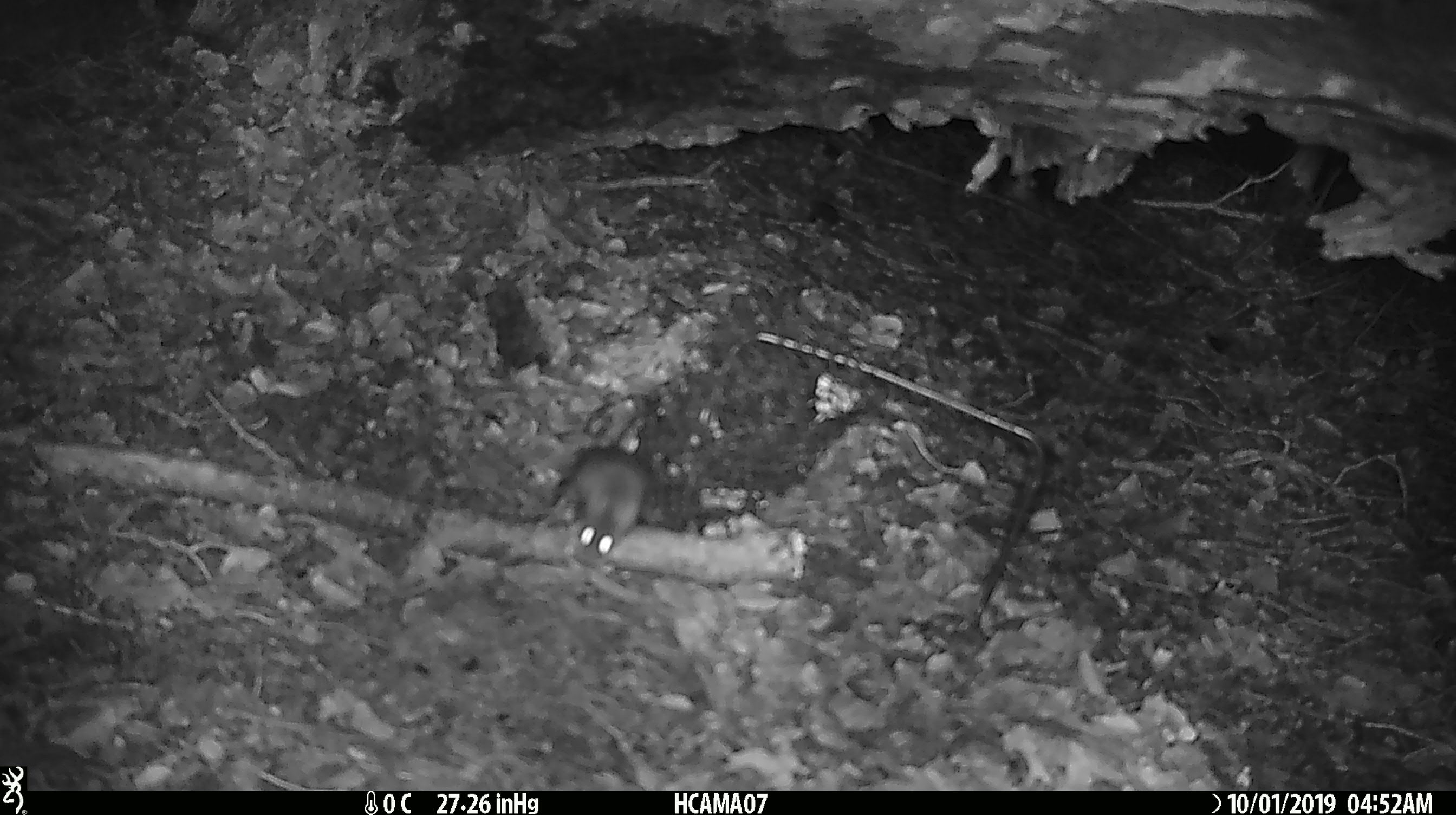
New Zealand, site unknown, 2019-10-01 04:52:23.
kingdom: Animalia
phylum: Chordata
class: Mammalia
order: Rodentia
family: Muridae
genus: Mus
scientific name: Mus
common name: mouse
Mouse (Mus).